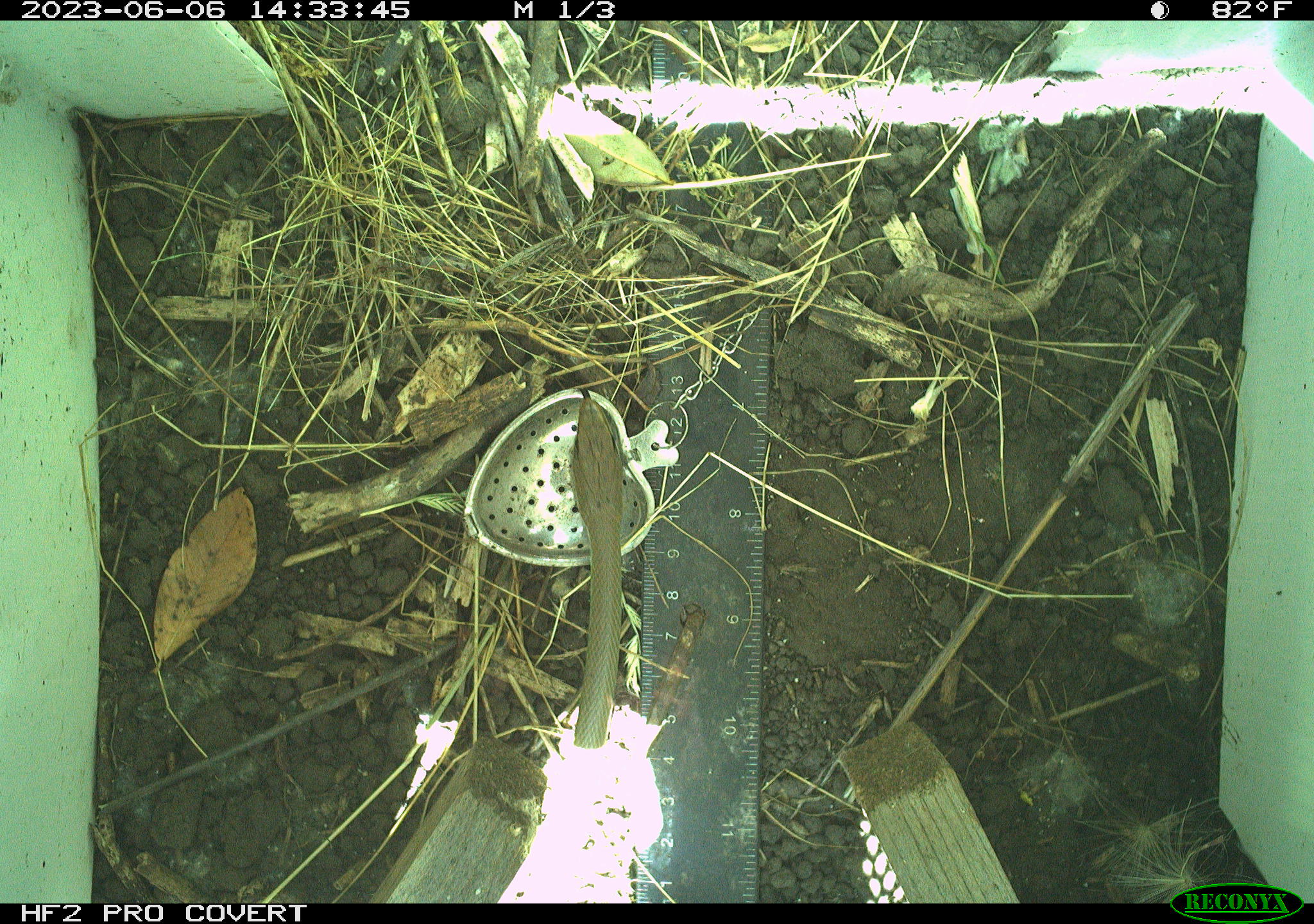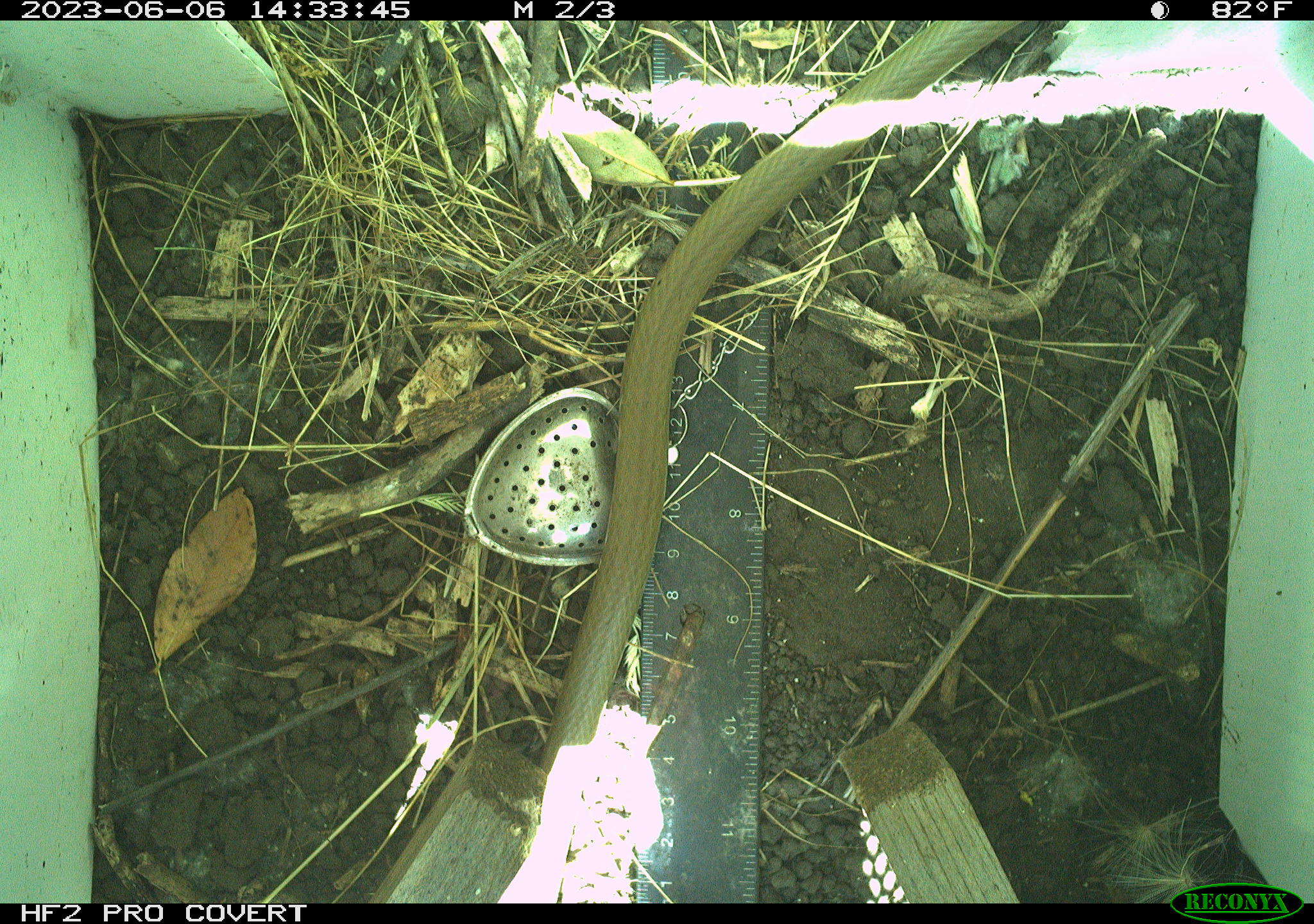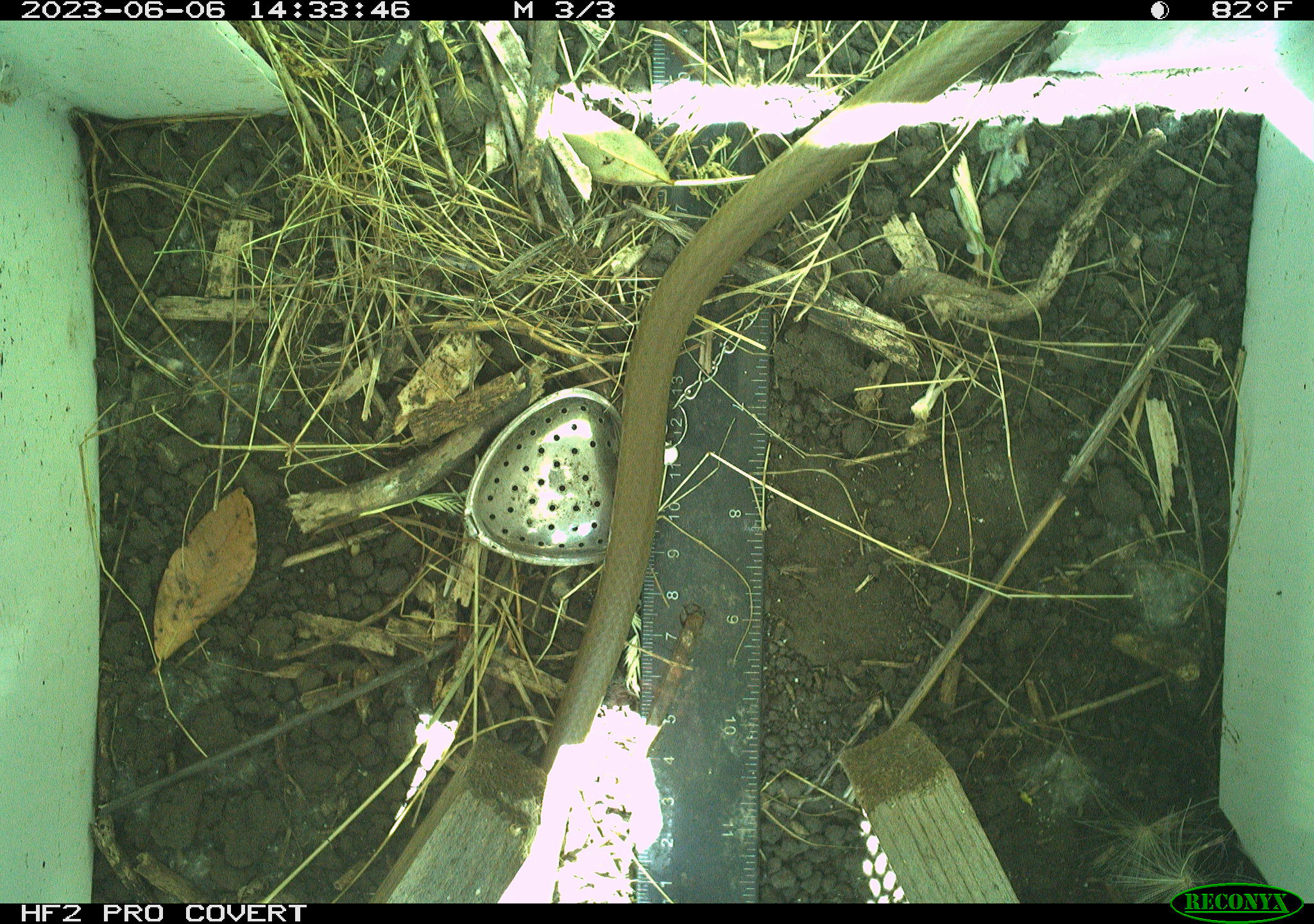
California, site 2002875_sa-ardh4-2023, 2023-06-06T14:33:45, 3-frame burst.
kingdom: Animalia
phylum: Chordata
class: Reptilia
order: Squamata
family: Colubridae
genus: Coluber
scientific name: Coluber constrictor mormon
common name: western yellow-bellied racer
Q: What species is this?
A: Western yellow-bellied racer (Coluber constrictor mormon).